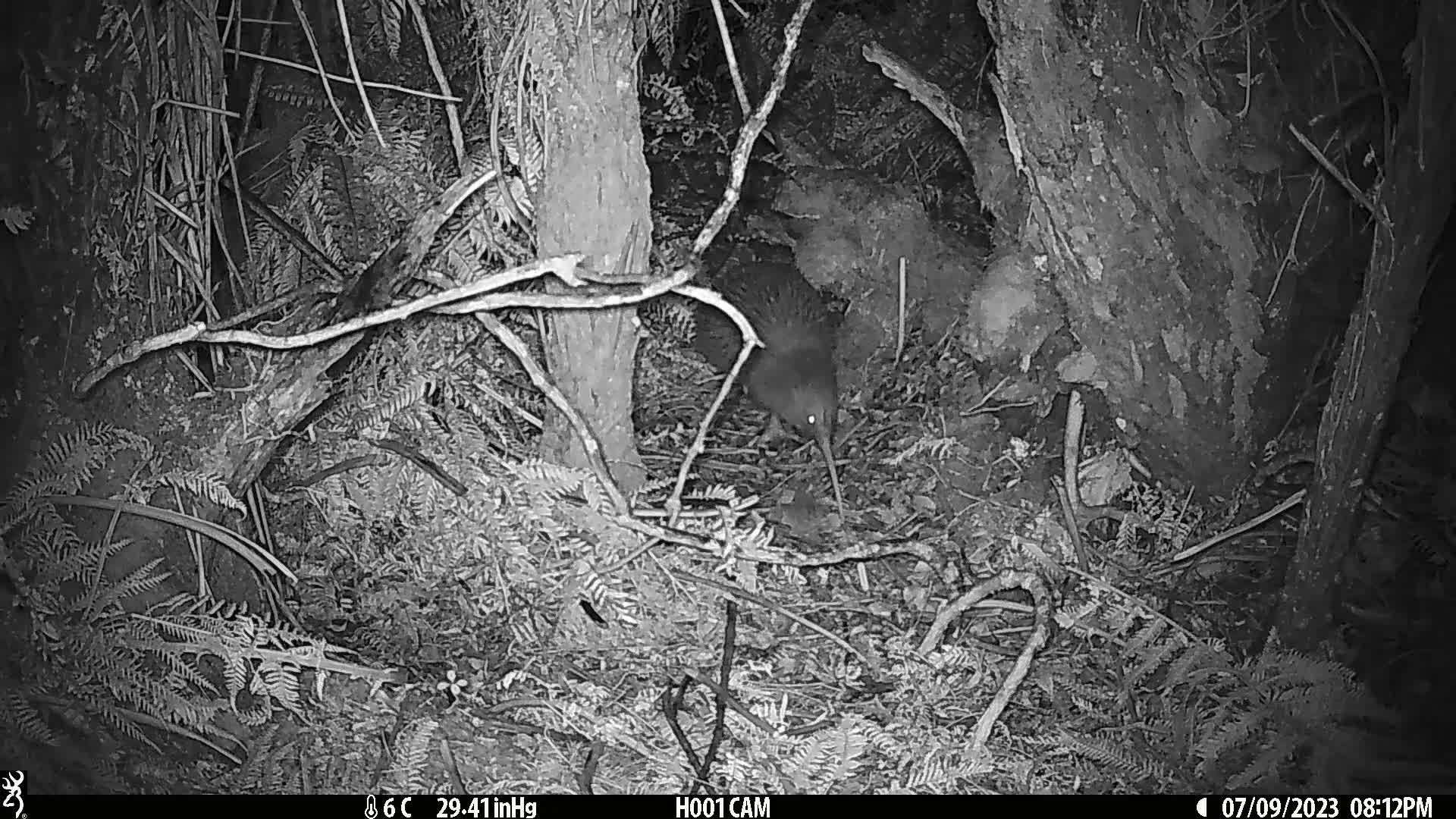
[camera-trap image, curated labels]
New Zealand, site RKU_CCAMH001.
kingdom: Animalia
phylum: Chordata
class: Aves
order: Apterygiformes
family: Apterygidae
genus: Apteryx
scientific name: Apteryx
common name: kiwi